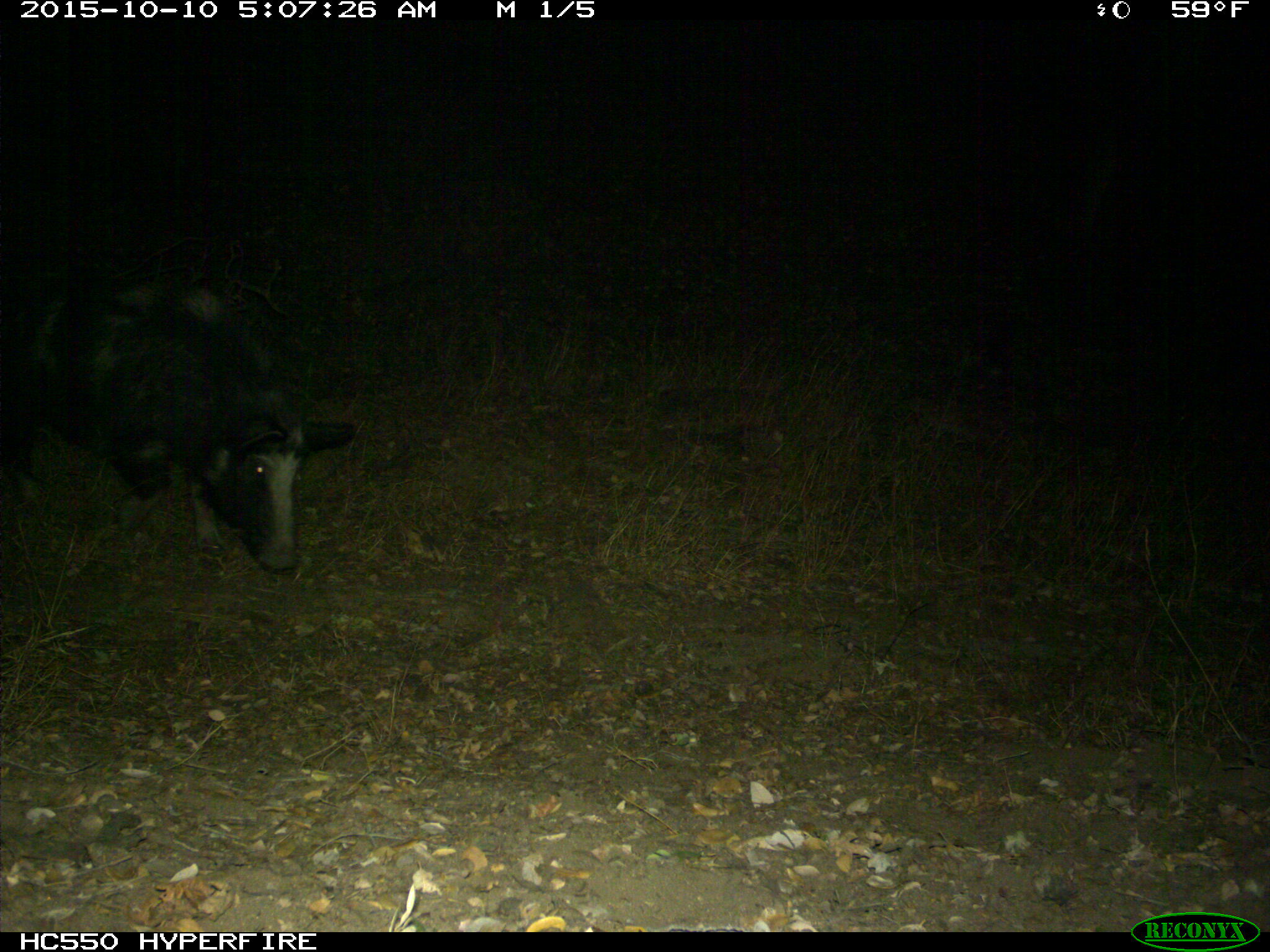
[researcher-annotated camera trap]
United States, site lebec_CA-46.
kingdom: Animalia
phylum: Chordata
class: Mammalia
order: Artiodactyla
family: Suidae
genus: Sus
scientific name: Sus scrofa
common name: wild boar